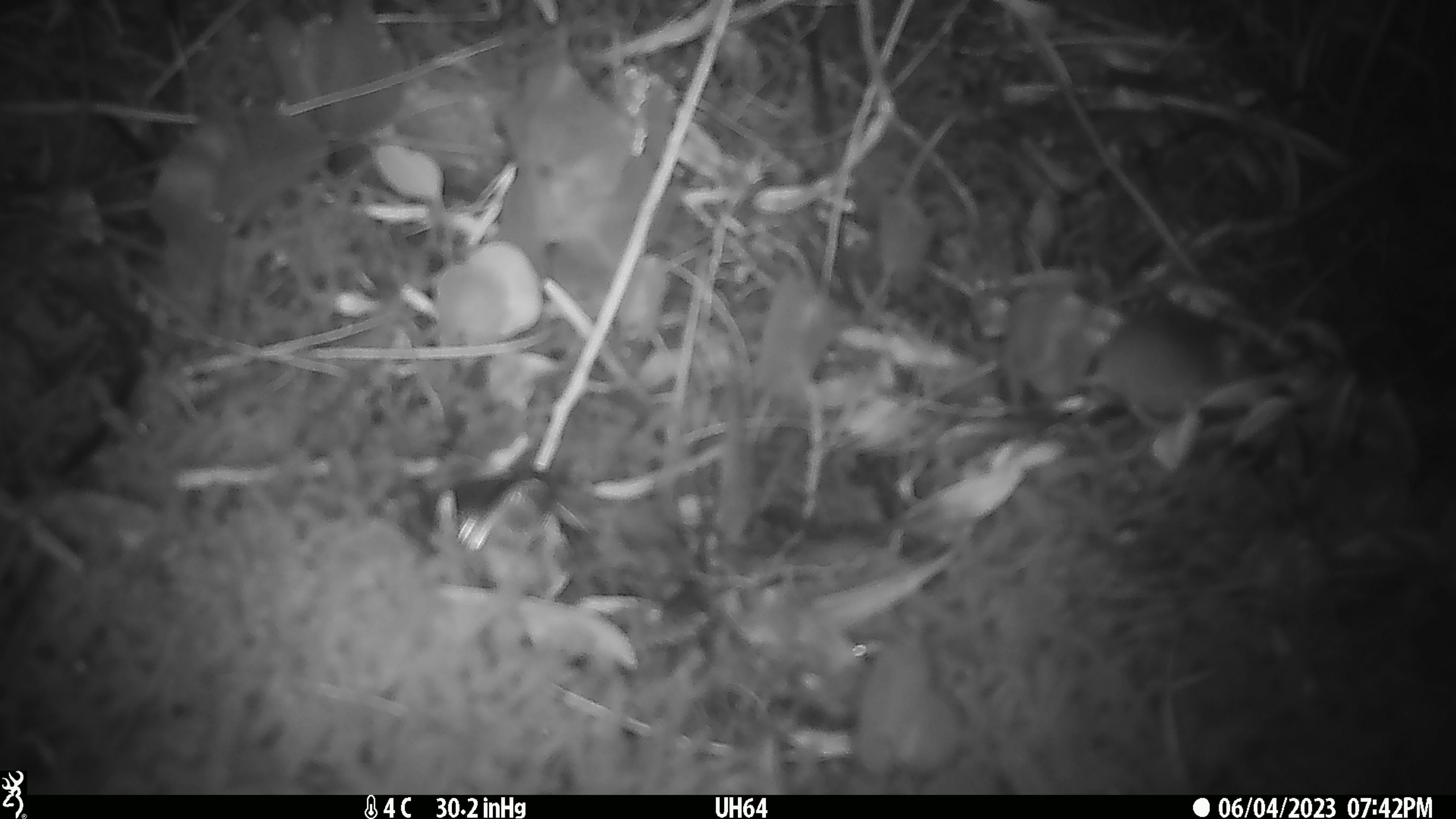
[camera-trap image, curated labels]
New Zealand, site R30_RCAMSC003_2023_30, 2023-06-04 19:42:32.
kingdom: Animalia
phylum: Chordata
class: Mammalia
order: Rodentia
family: Muridae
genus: Mus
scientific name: Mus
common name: mouse